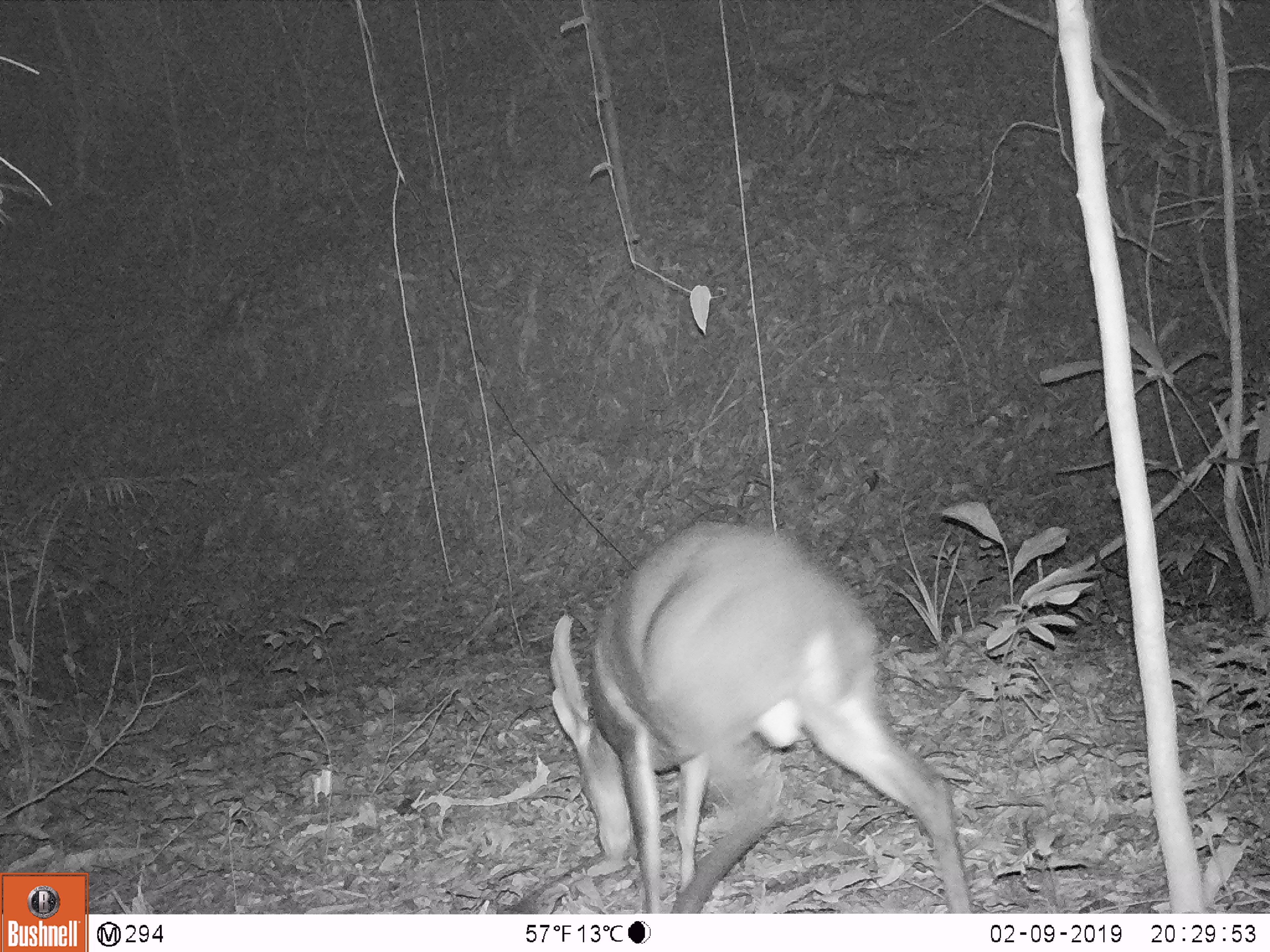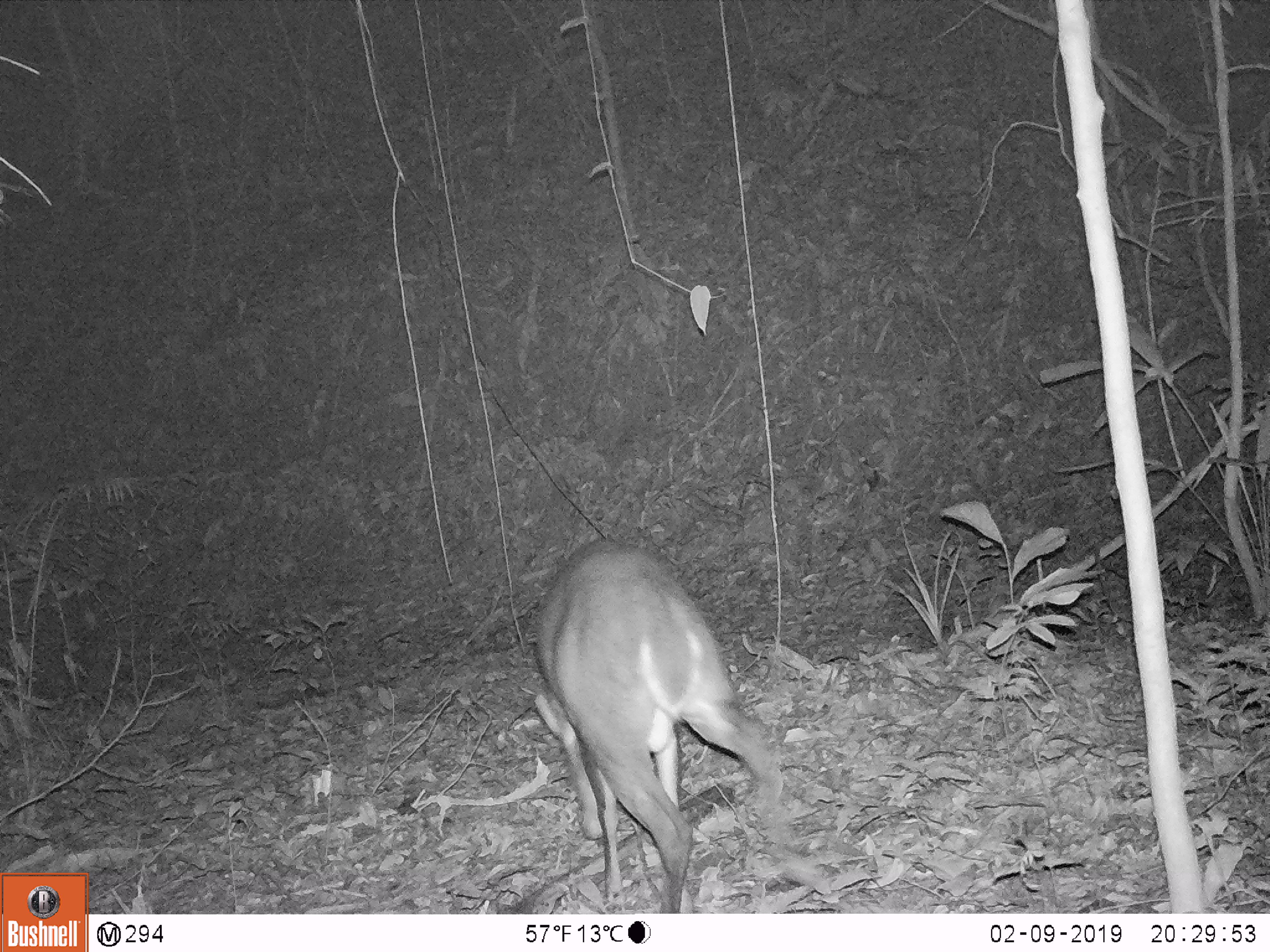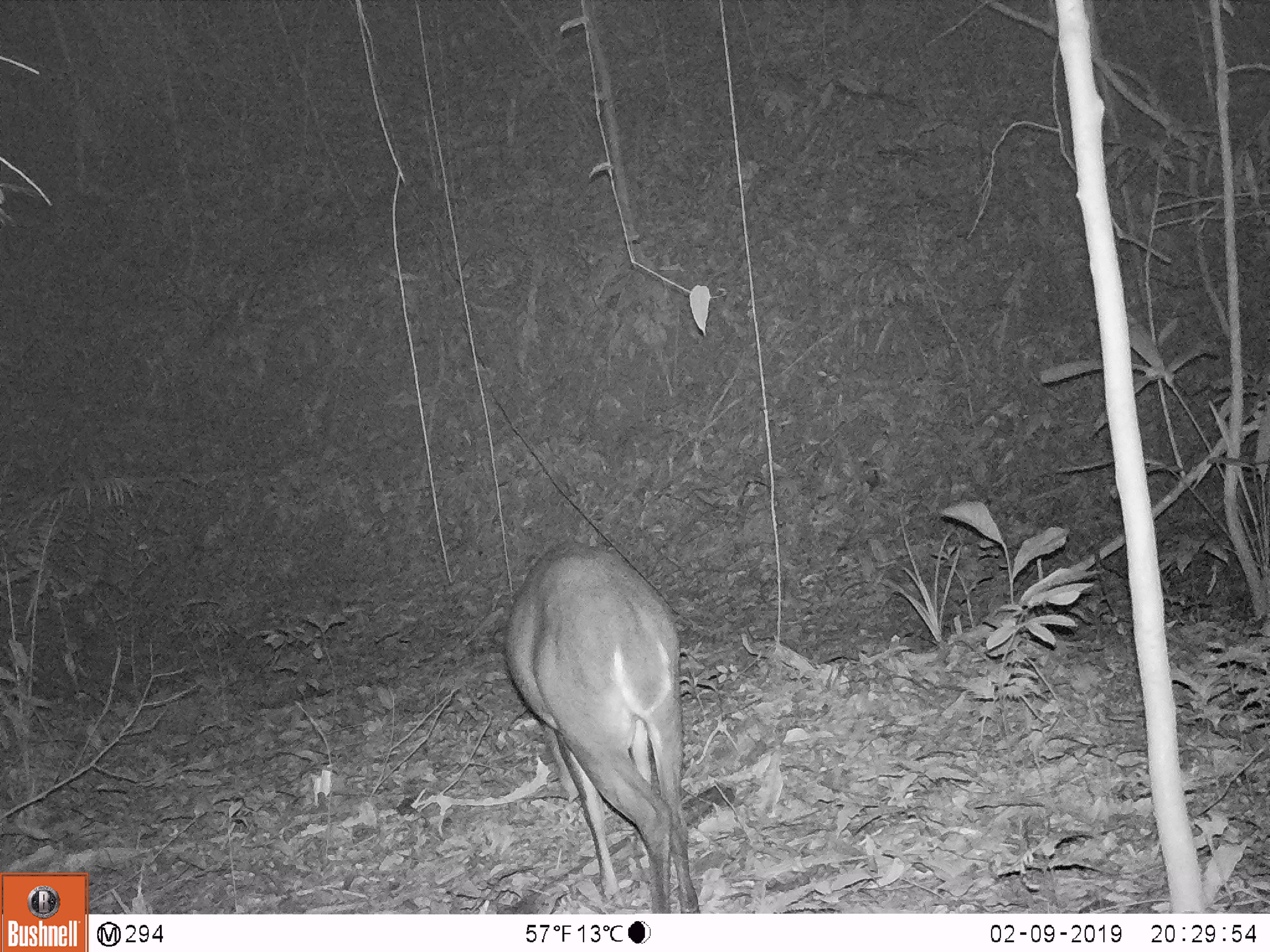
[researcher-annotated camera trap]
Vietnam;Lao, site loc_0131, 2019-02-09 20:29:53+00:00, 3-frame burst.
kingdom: Animalia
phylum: Chordata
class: Mammalia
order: Artiodactyla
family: Cervidae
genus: Muntiacus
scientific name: Muntiacus vuquangensis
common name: large-antlered muntjac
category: large antlered muntjac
Large antlered muntjac (large-antlered muntjac) (Muntiacus vuquangensis). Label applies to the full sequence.